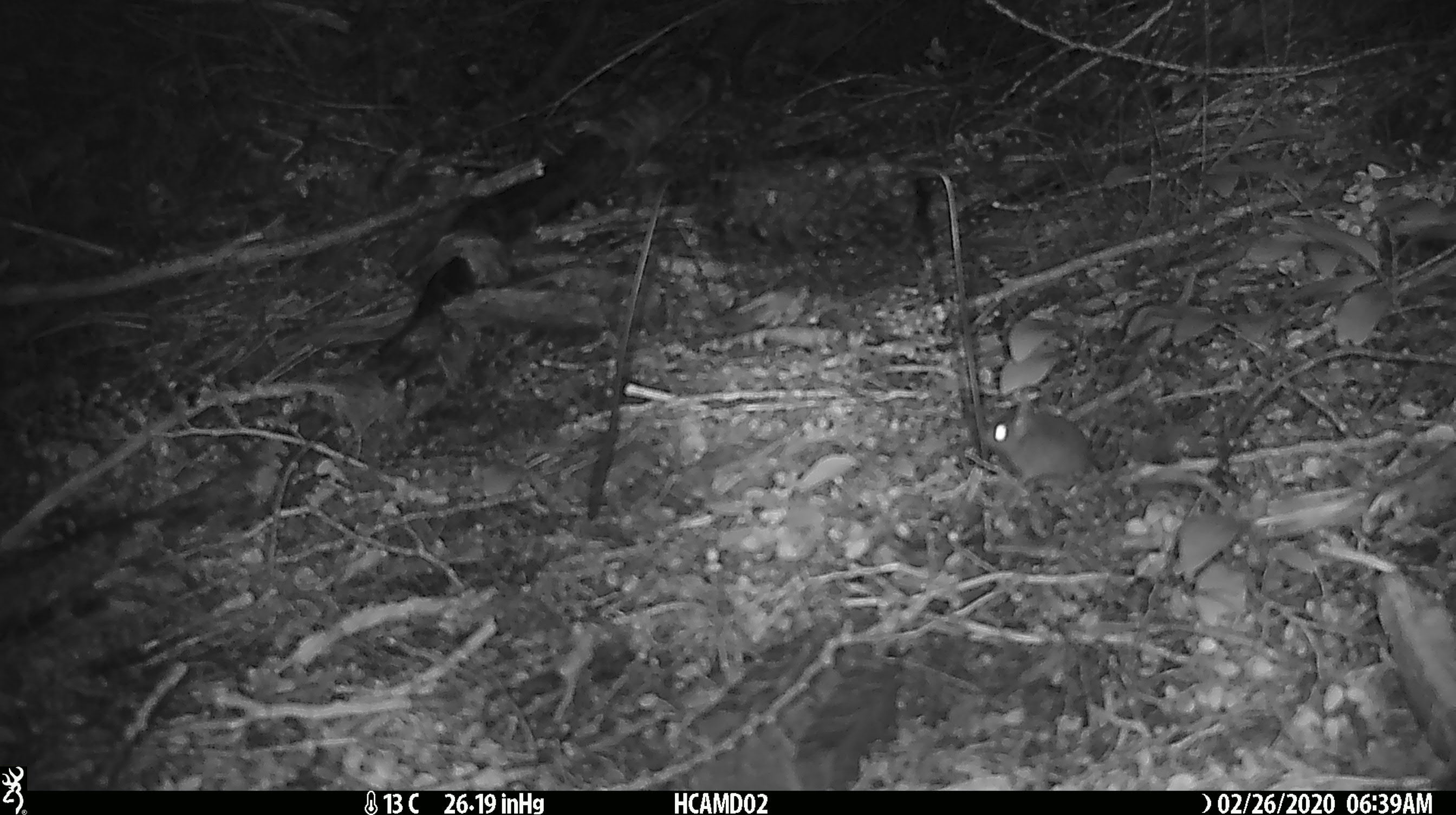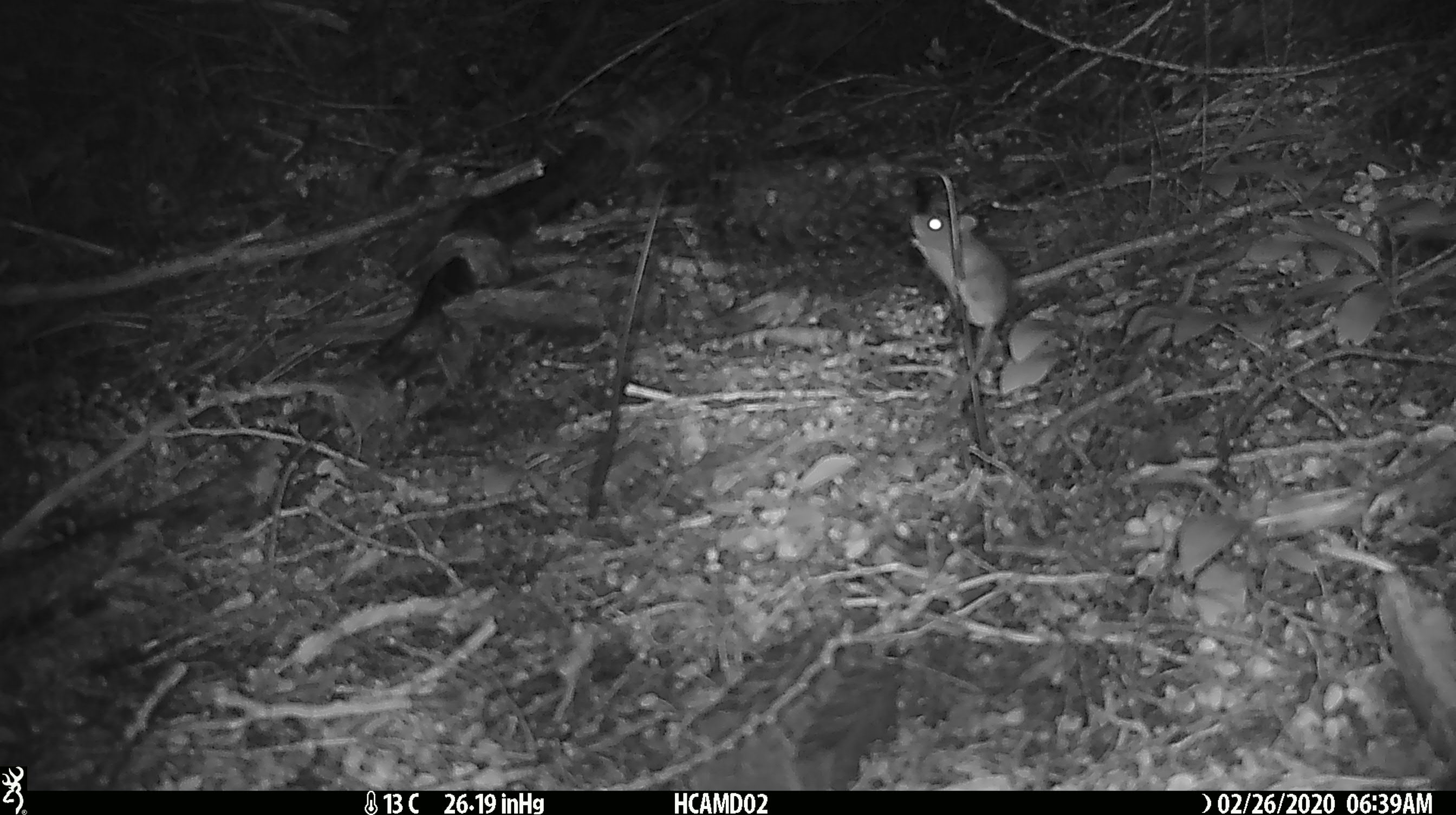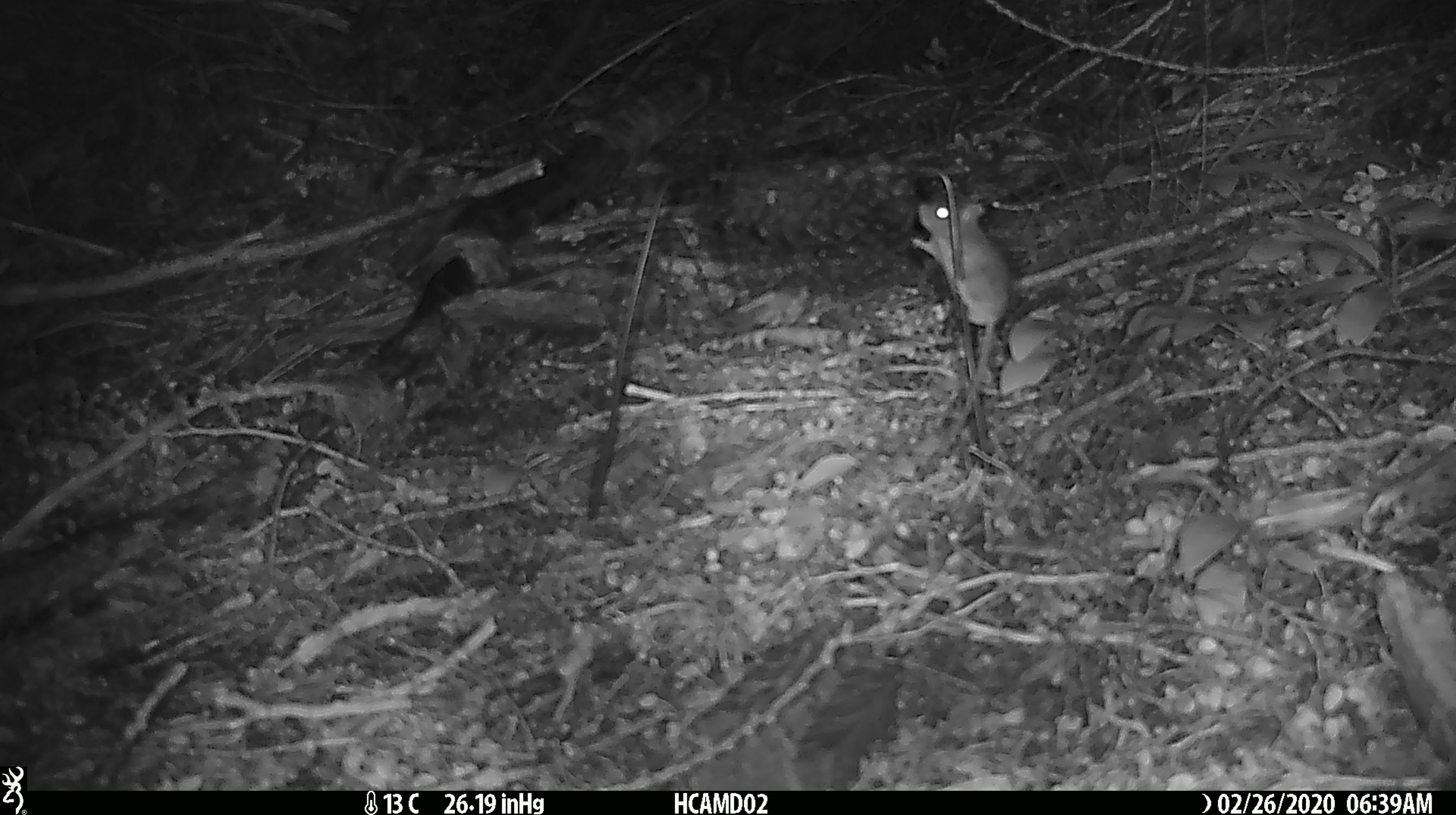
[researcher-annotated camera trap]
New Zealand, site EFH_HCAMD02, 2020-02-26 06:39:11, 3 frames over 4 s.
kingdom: Animalia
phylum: Chordata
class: Mammalia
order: Rodentia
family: Muridae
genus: Mus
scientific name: Mus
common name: mouse